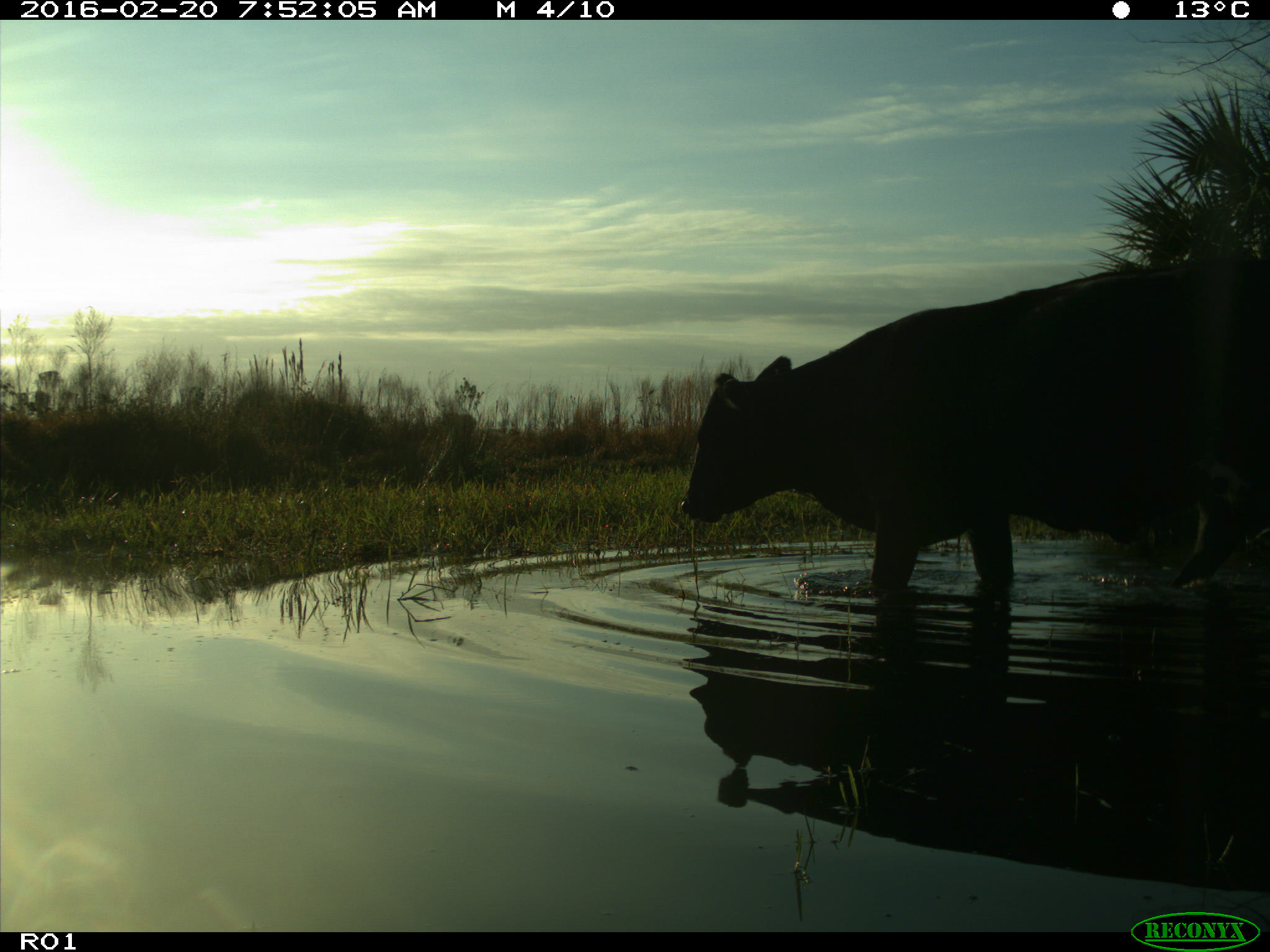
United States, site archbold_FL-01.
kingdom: Animalia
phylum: Chordata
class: Mammalia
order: Artiodactyla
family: Bovidae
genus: Bos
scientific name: Bos taurus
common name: domestic cow